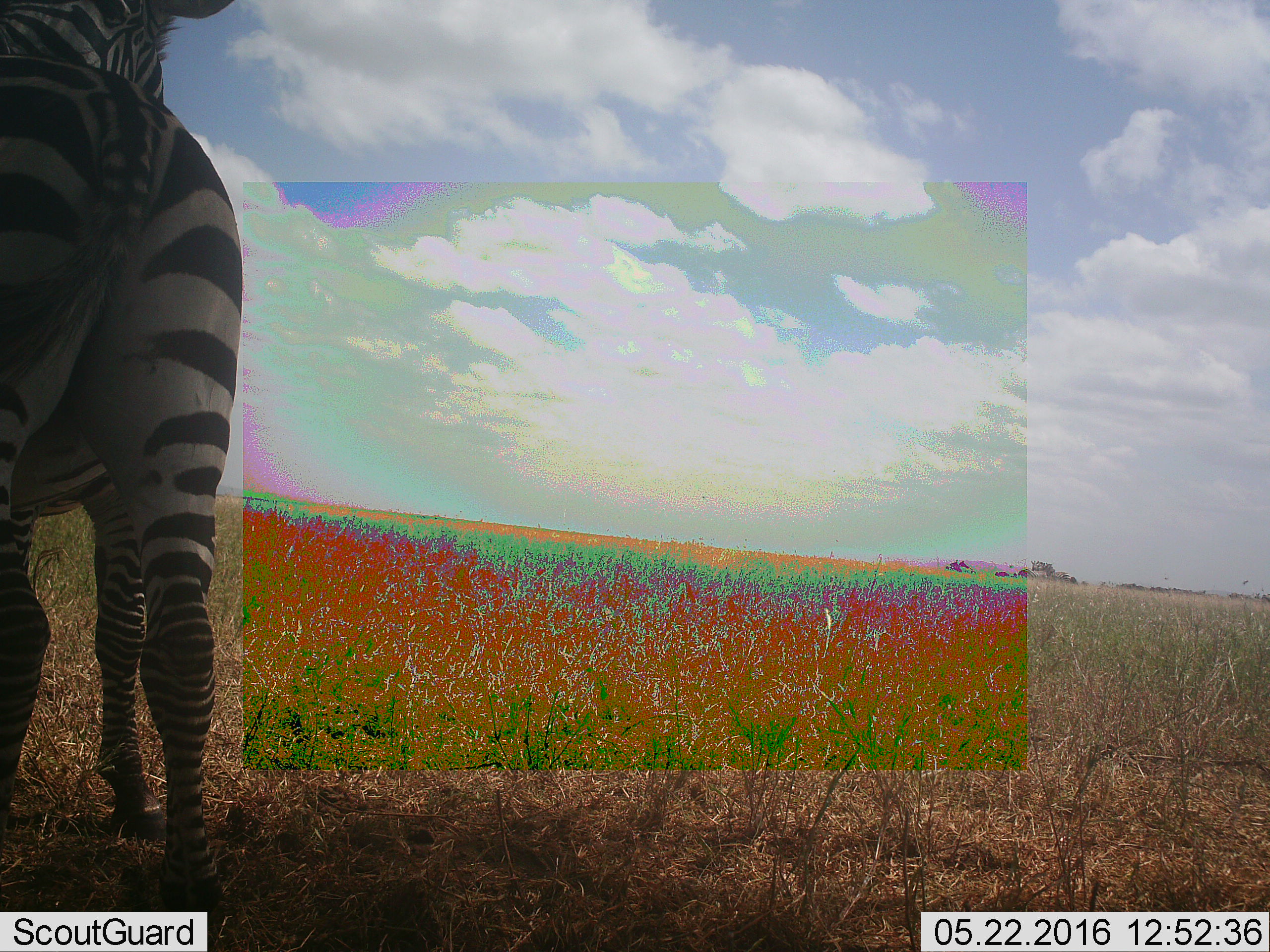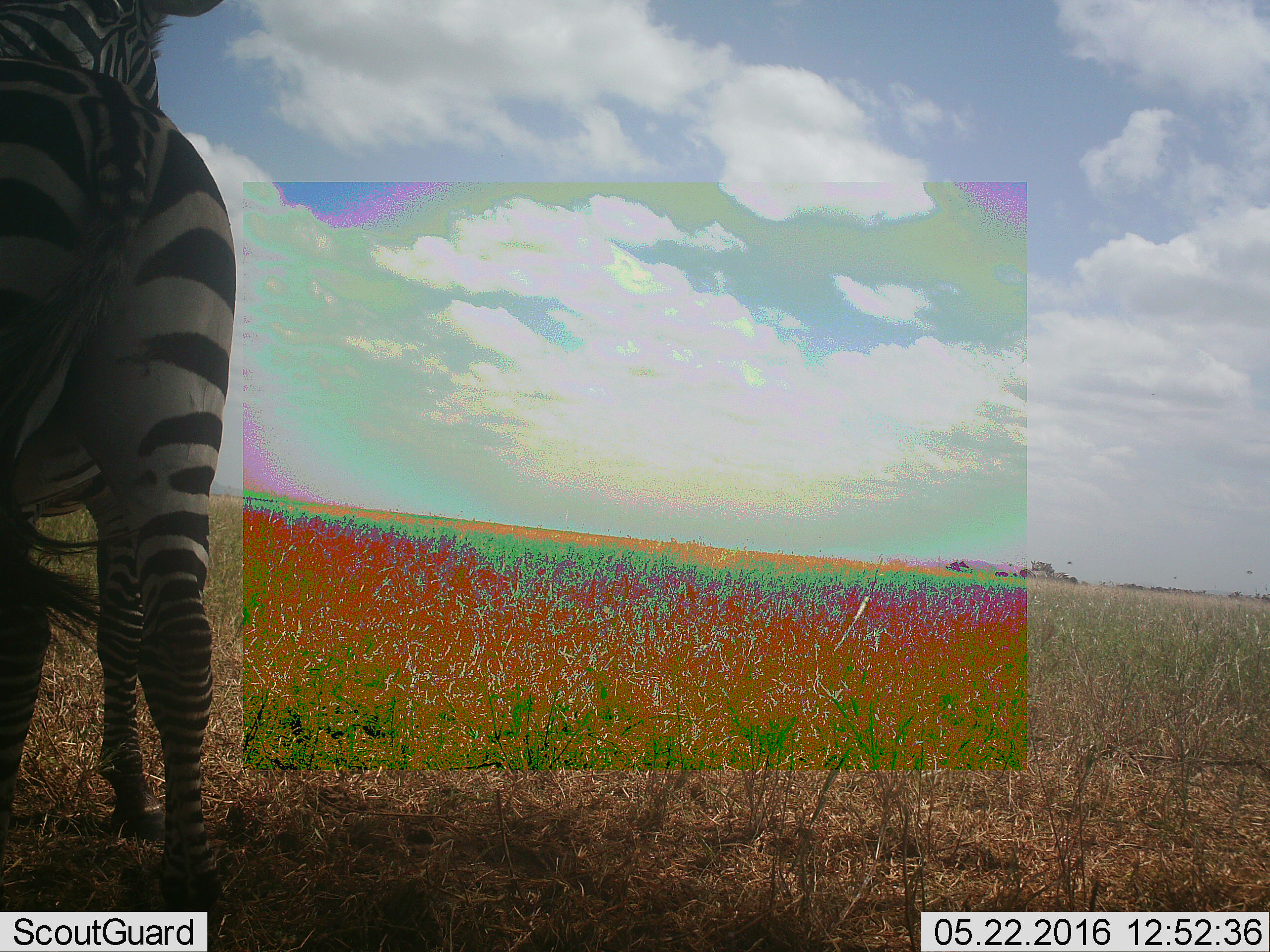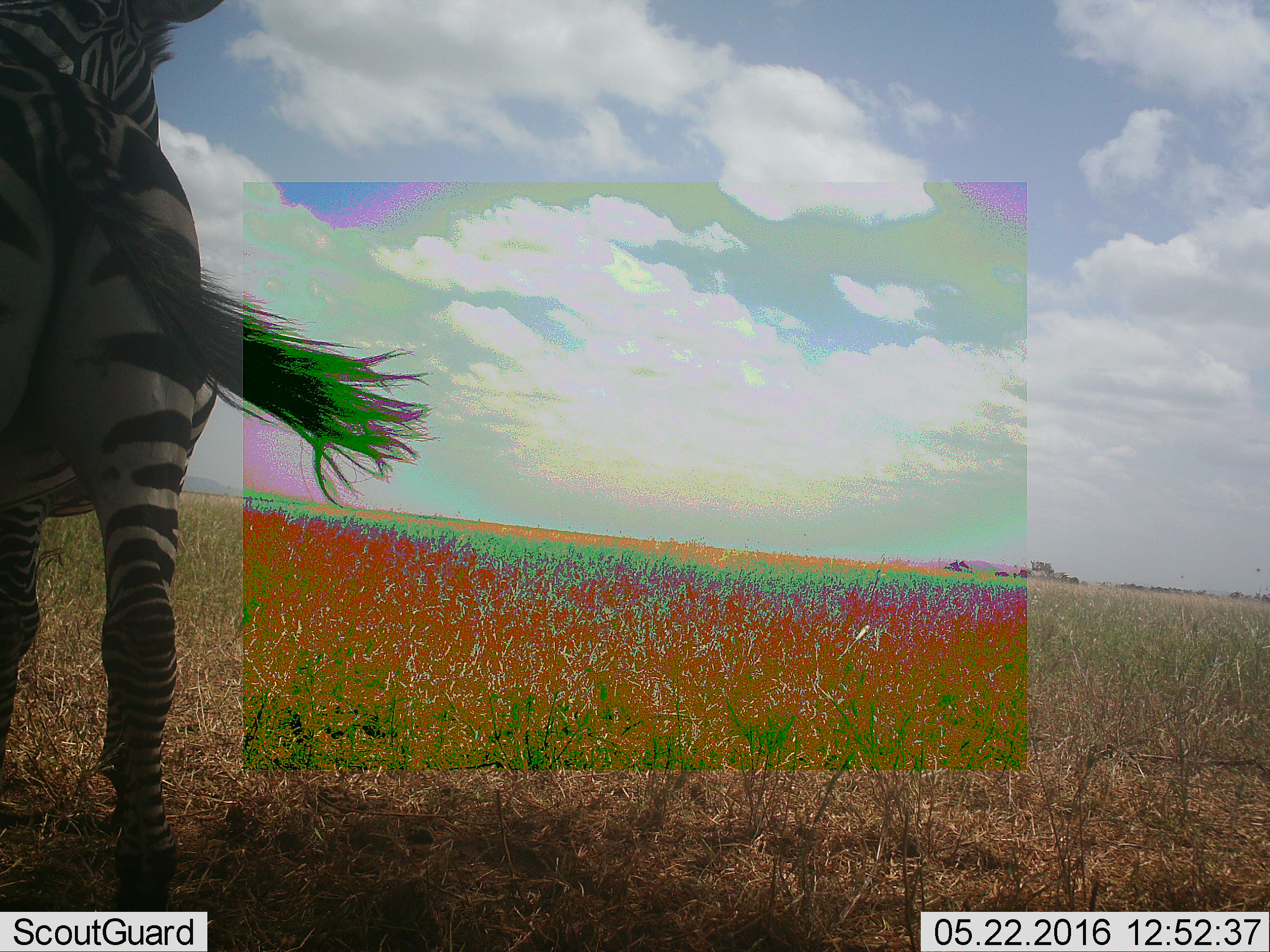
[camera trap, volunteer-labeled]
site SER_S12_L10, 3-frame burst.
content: unidentified animal